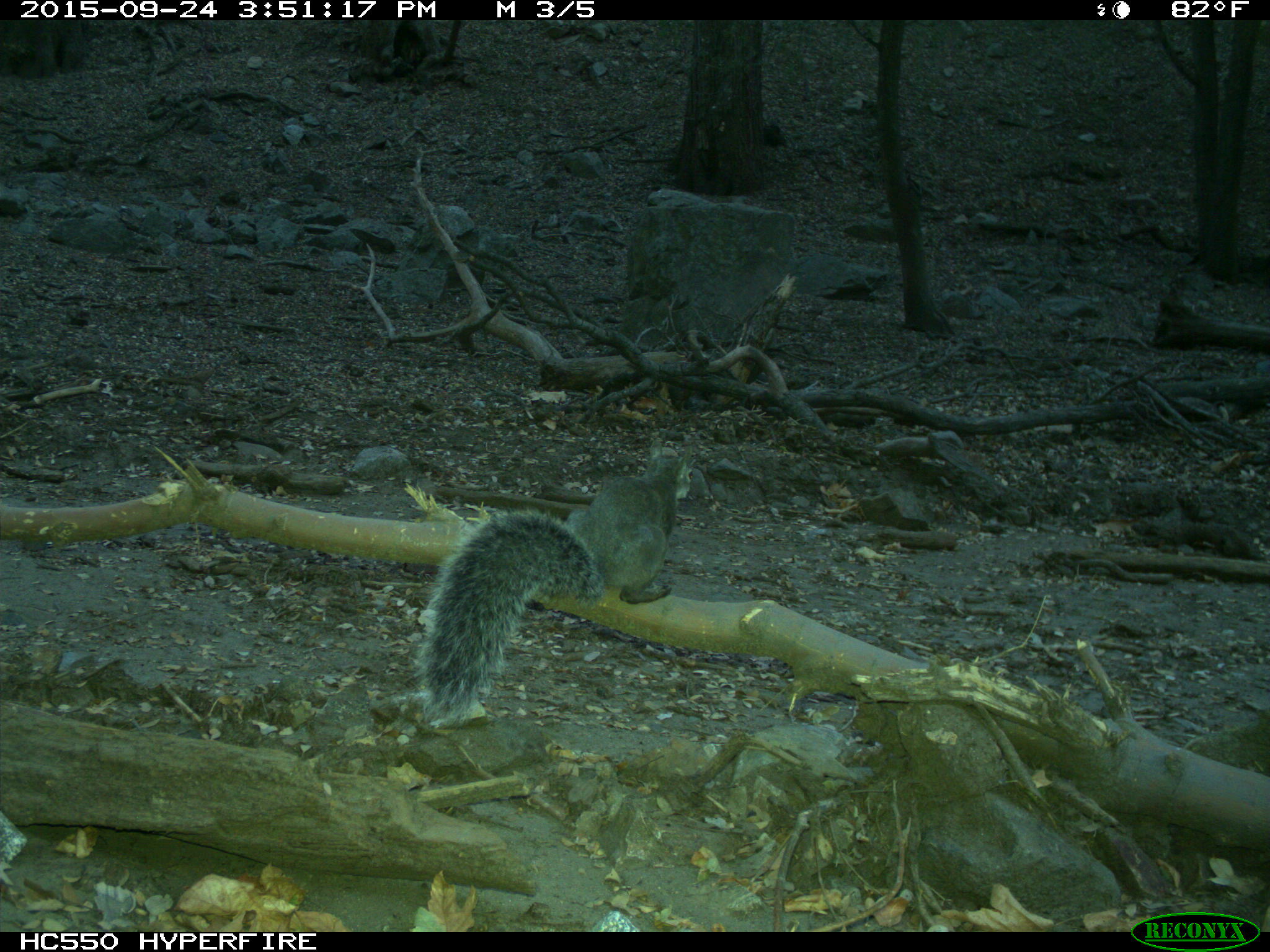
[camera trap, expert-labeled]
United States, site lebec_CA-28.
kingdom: Animalia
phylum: Chordata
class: Mammalia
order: Rodentia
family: Sciuridae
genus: Sciurus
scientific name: Sciurus carolinensis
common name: eastern gray squirrel